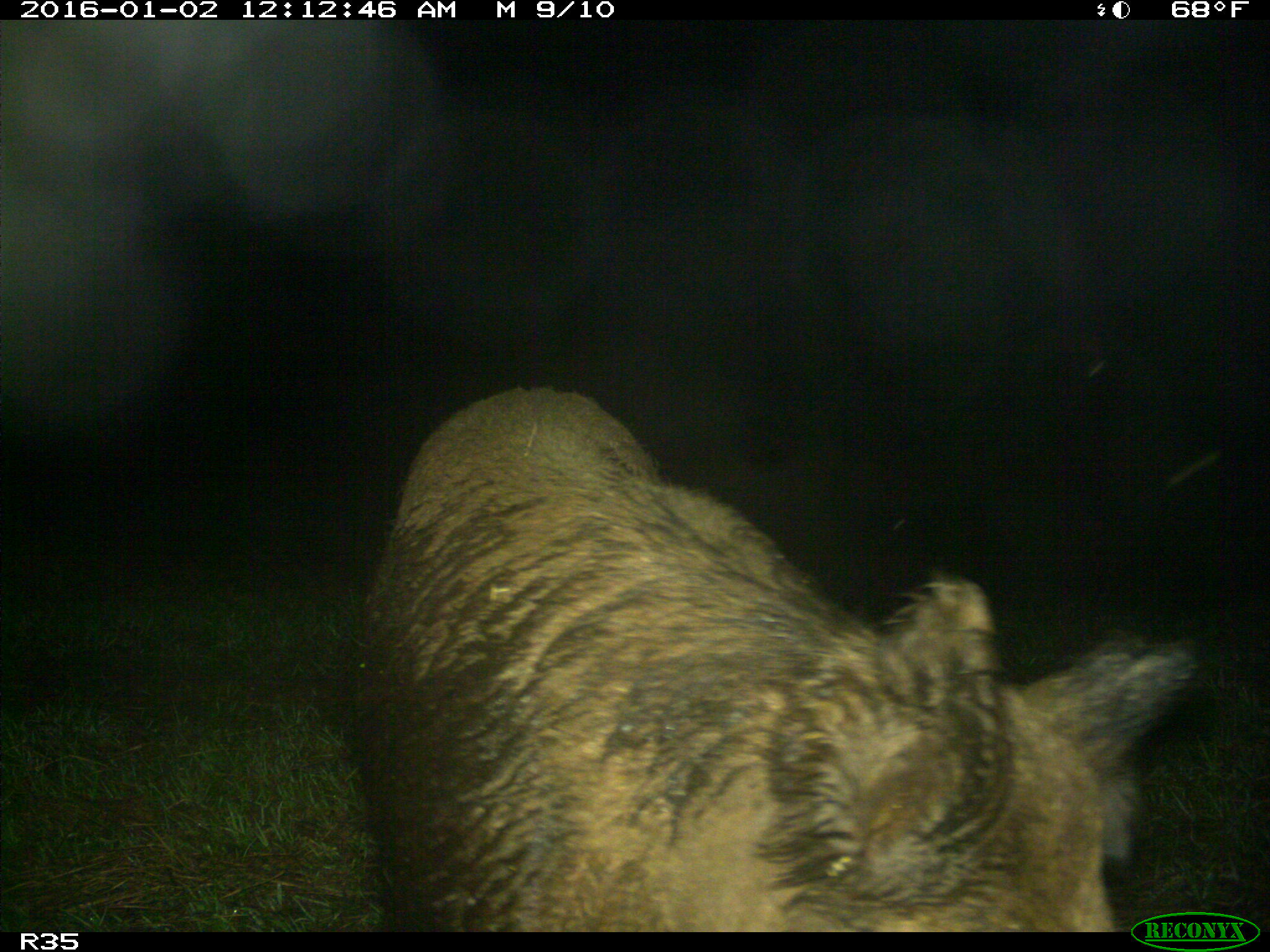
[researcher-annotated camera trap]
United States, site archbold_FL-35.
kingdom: Animalia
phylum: Chordata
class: Mammalia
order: Artiodactyla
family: Suidae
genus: Sus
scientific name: Sus scrofa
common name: wild boar